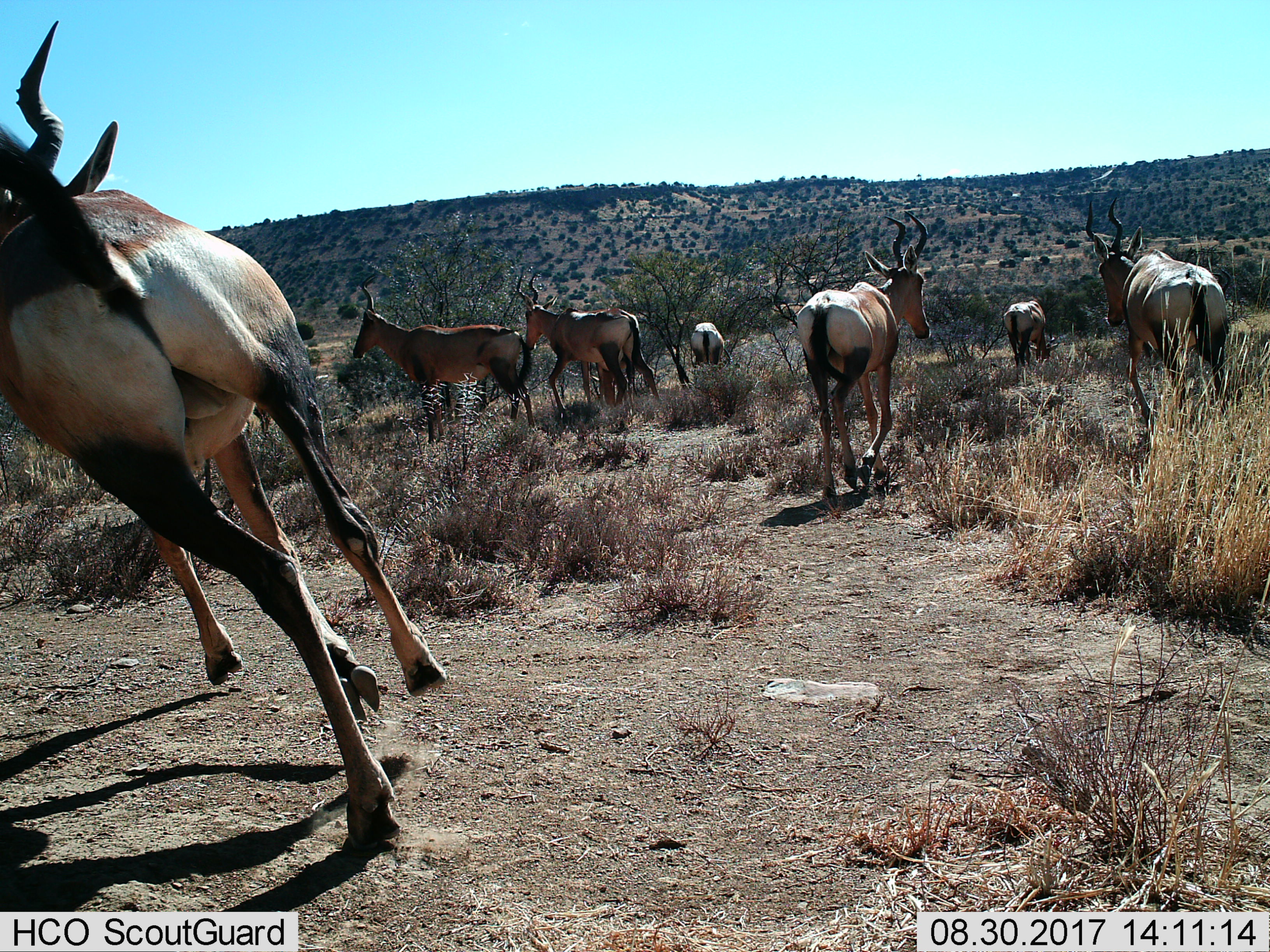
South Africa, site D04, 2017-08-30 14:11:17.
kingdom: Animalia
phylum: Chordata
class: Mammalia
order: Artiodactyla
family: Bovidae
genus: Alcelaphus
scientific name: Alcelaphus buselaphus caama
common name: red hartebeest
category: hartebeestred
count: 7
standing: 43%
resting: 0%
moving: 100%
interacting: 0%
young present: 0%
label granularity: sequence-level